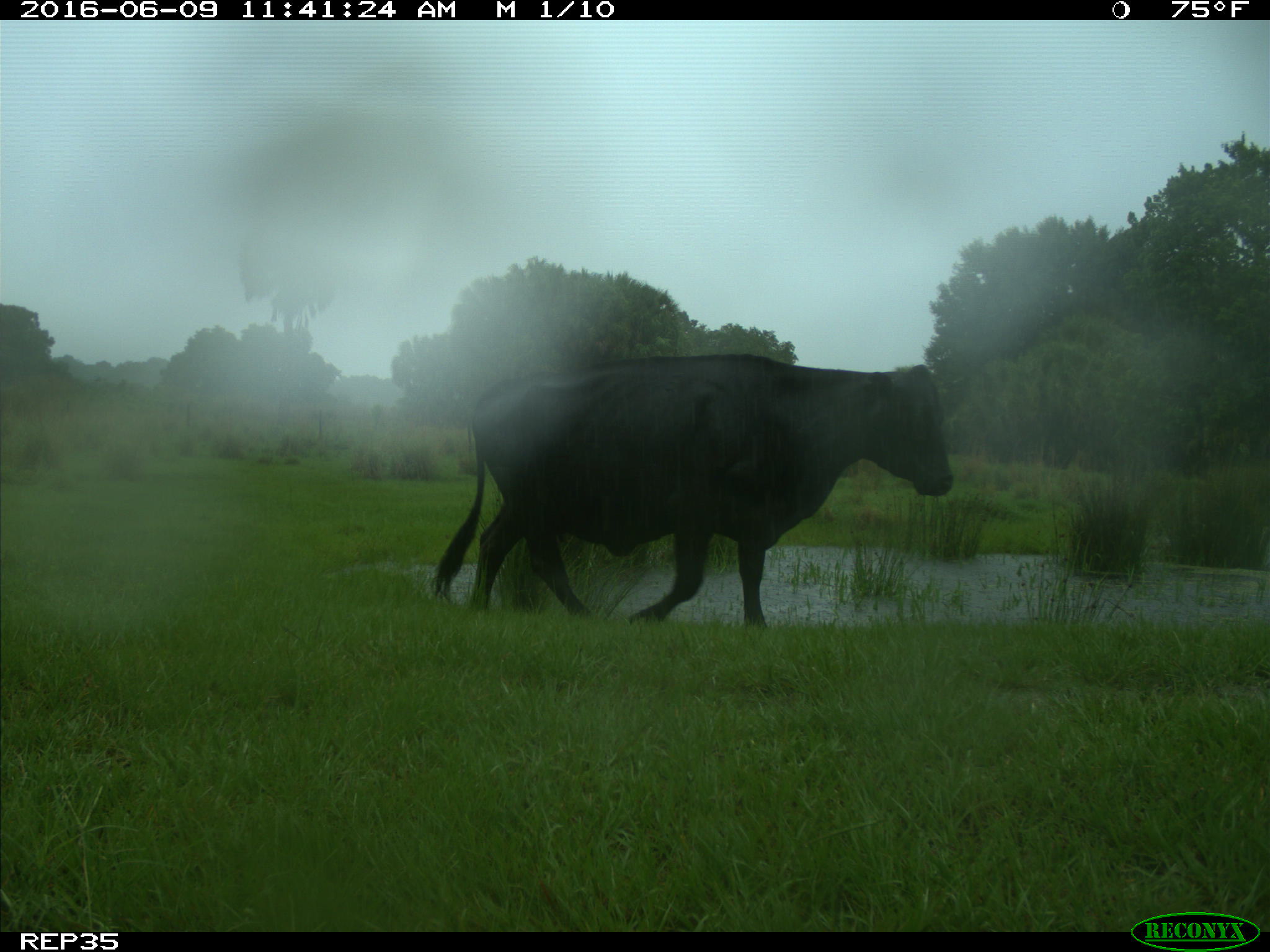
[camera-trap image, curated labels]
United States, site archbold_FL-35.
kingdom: Animalia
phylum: Chordata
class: Mammalia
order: Artiodactyla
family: Bovidae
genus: Bos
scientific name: Bos taurus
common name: domestic cow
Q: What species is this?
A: Bos taurus (domestic cow).